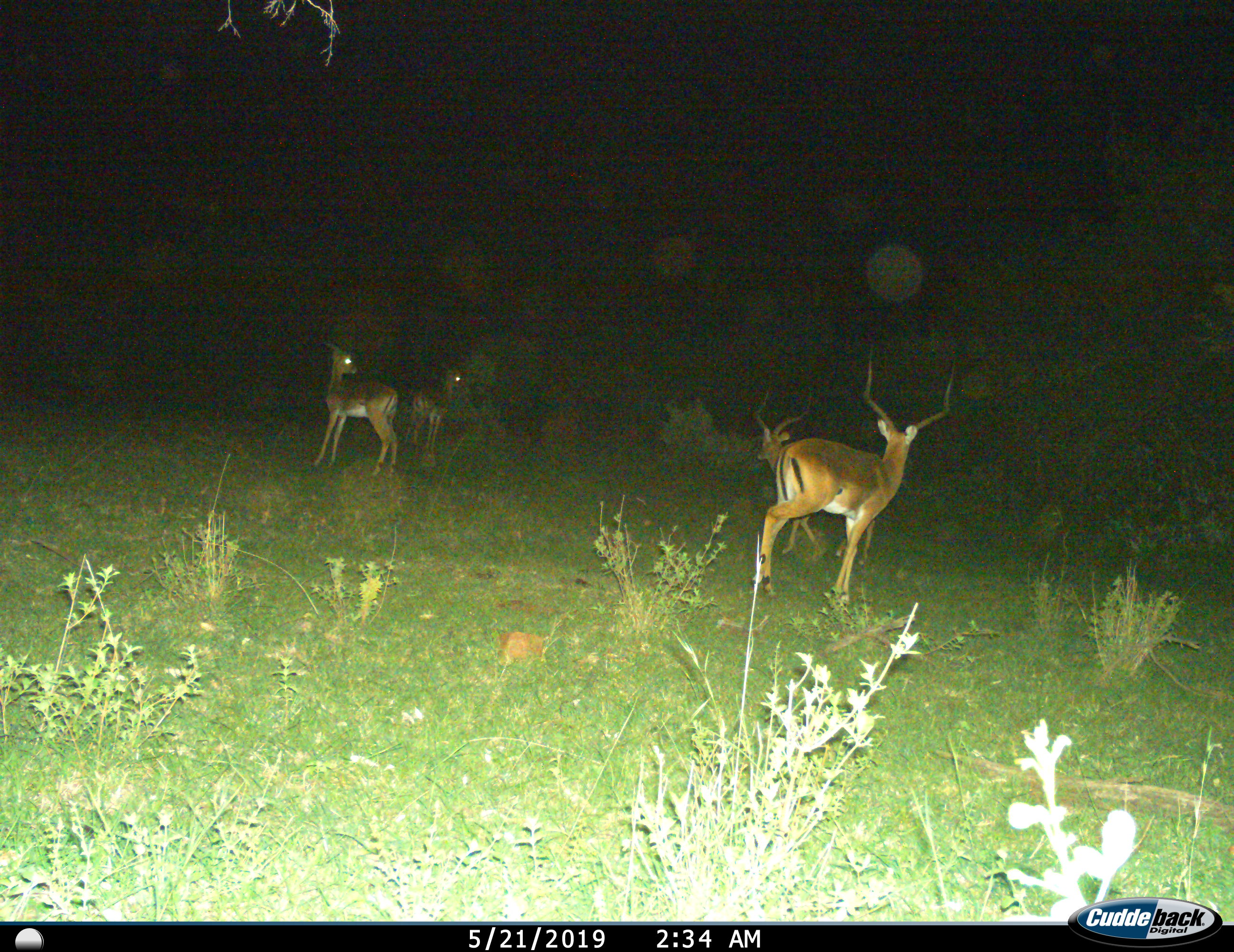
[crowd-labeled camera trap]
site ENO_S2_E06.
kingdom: Animalia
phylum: Chordata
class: Mammalia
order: Artiodactyla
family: Bovidae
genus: Aepyceros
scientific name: Aepyceros melampus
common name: impala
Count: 4.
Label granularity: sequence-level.